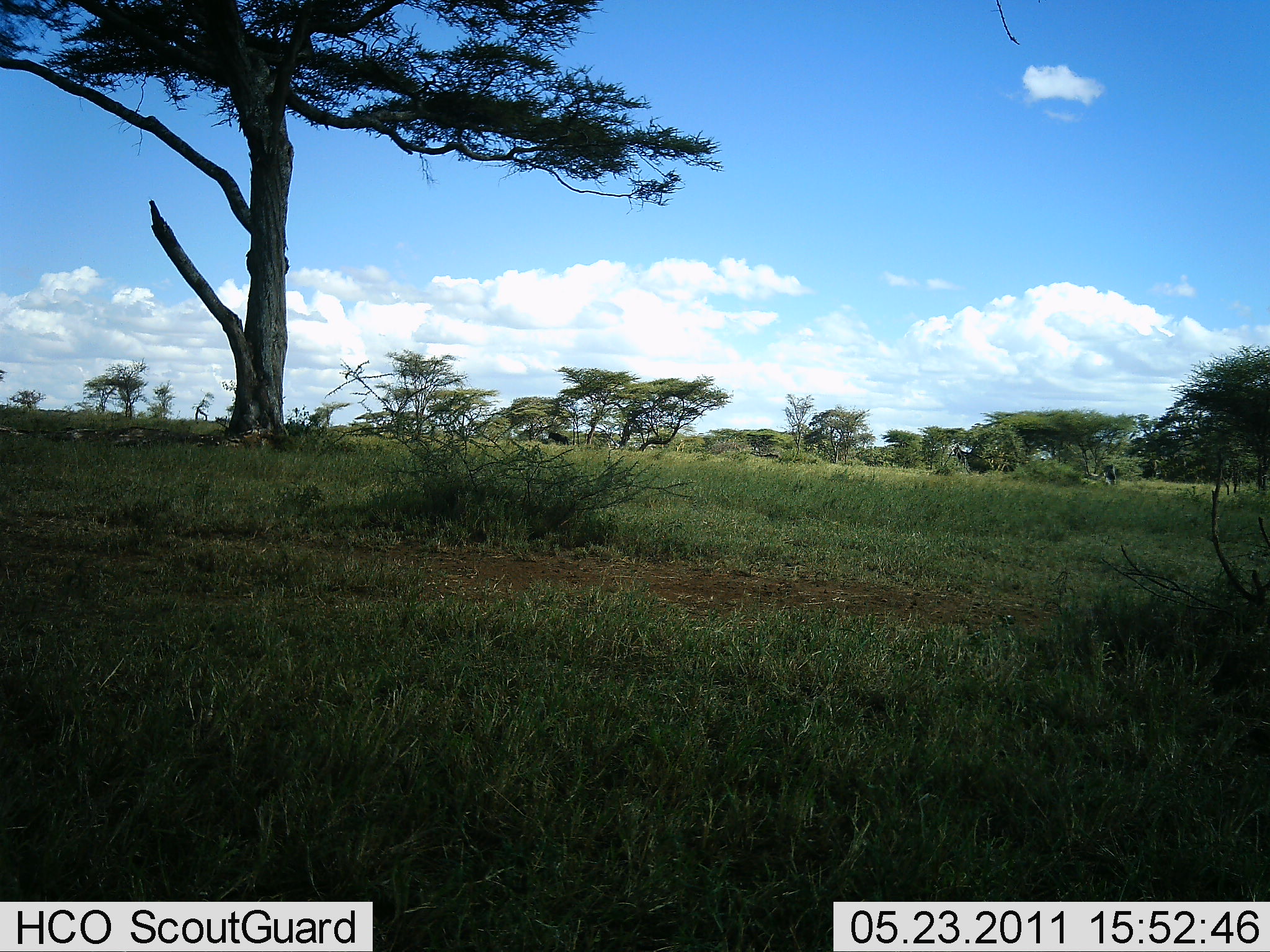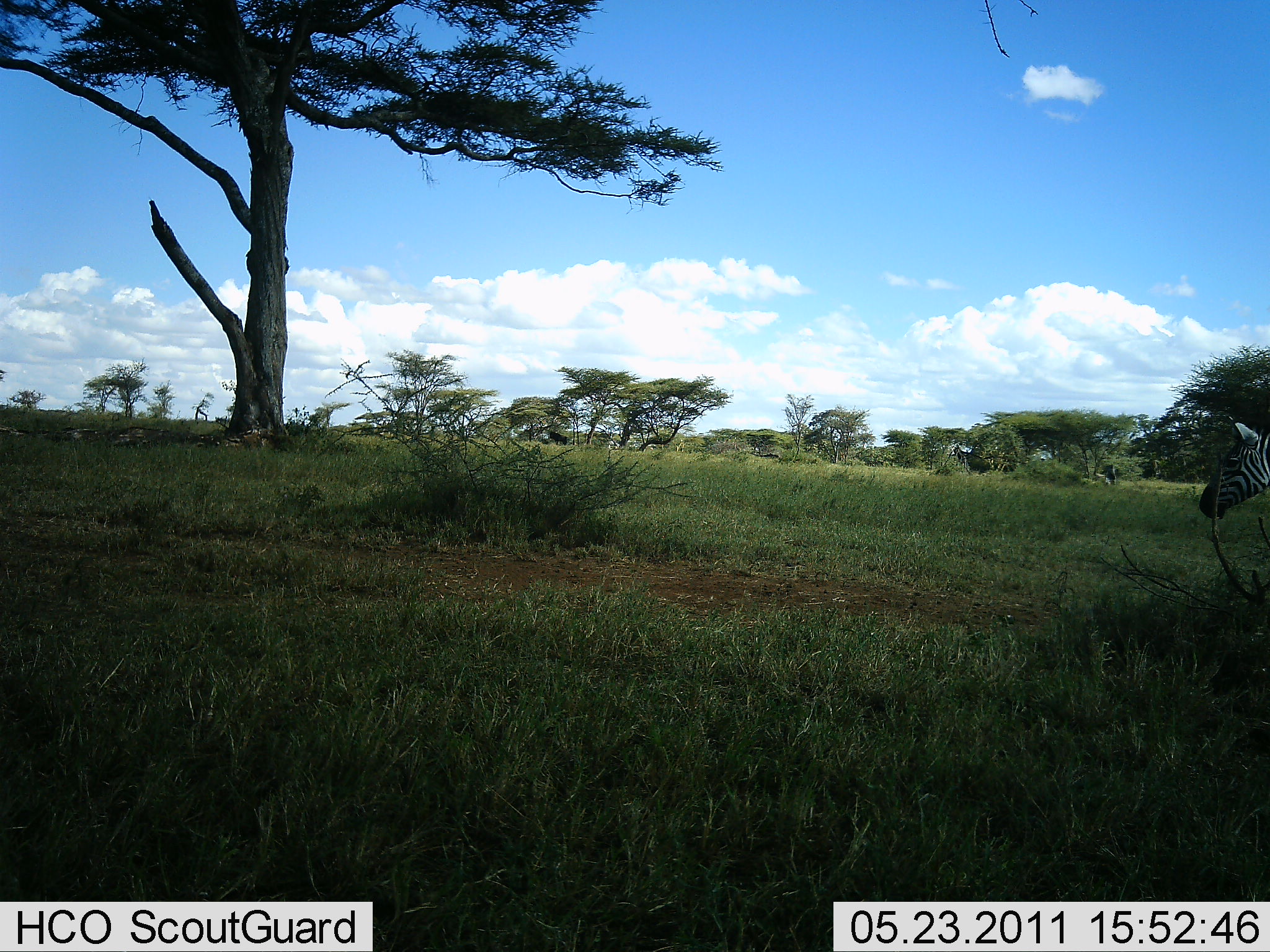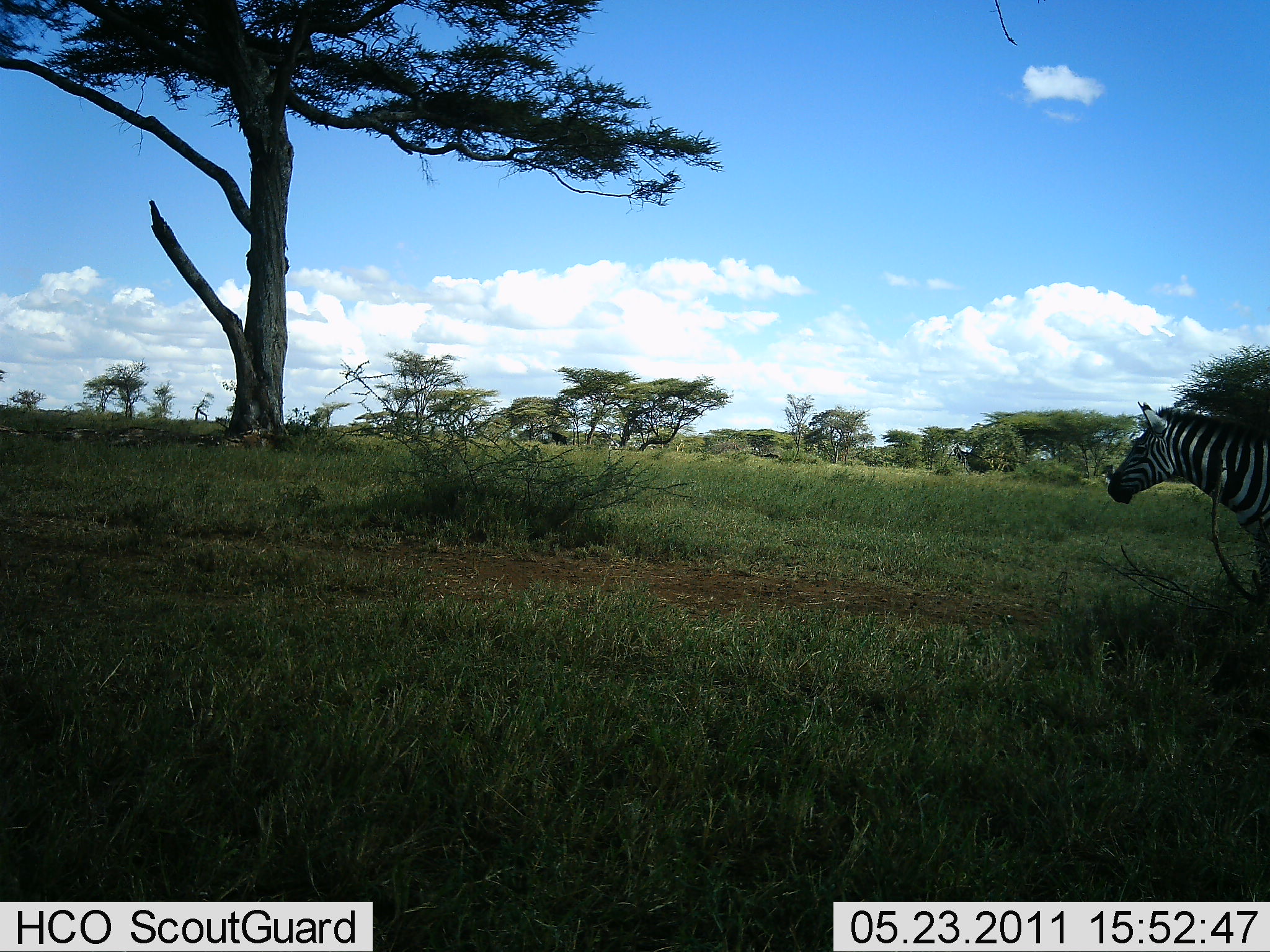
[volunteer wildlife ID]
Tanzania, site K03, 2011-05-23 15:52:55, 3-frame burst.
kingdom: Animalia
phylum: Chordata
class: Mammalia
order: Perissodactyla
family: Equidae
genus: Equus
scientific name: Equus quagga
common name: plains zebra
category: zebra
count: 1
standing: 0%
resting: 0%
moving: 100%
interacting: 0%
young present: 0%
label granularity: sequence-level